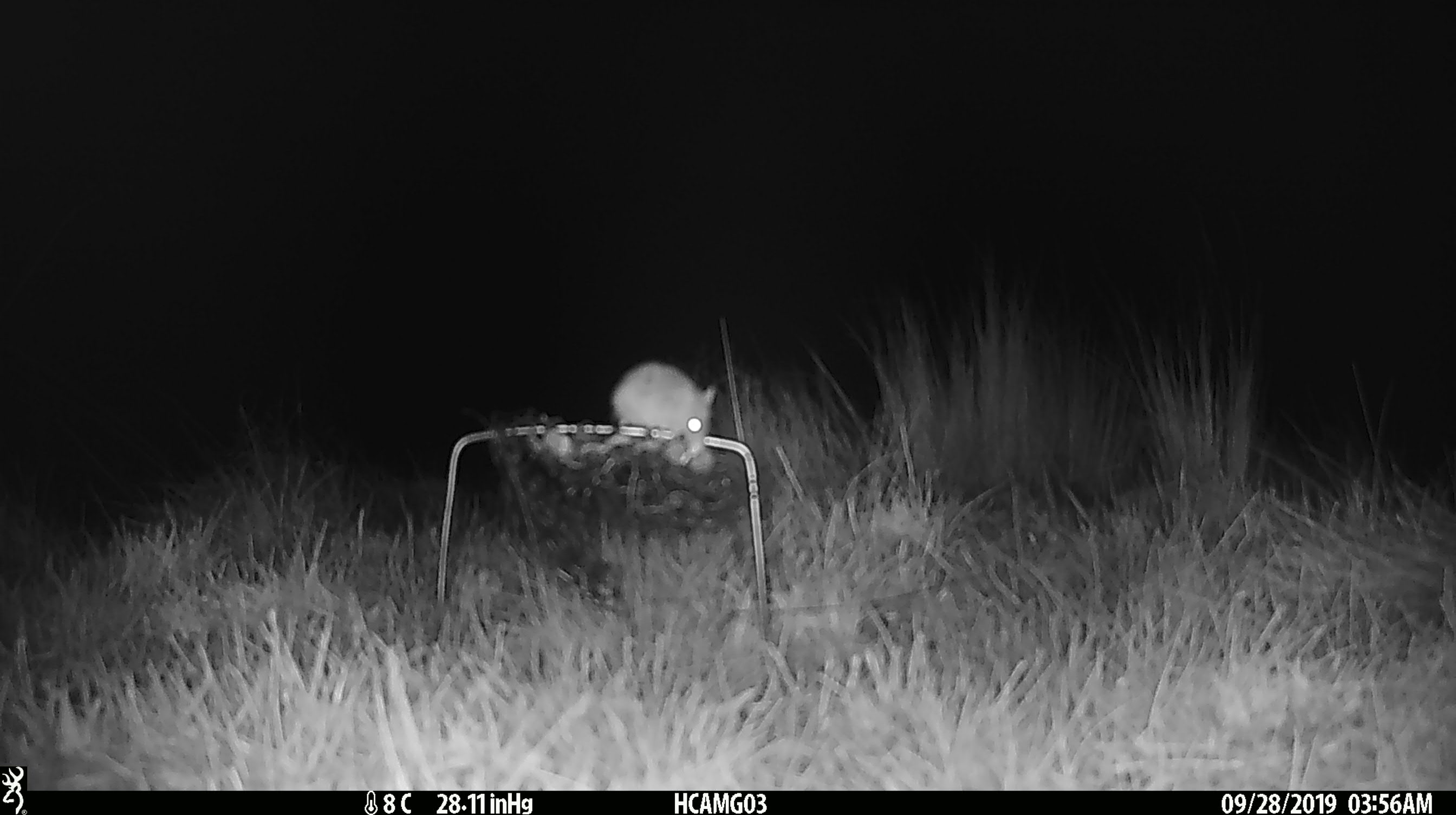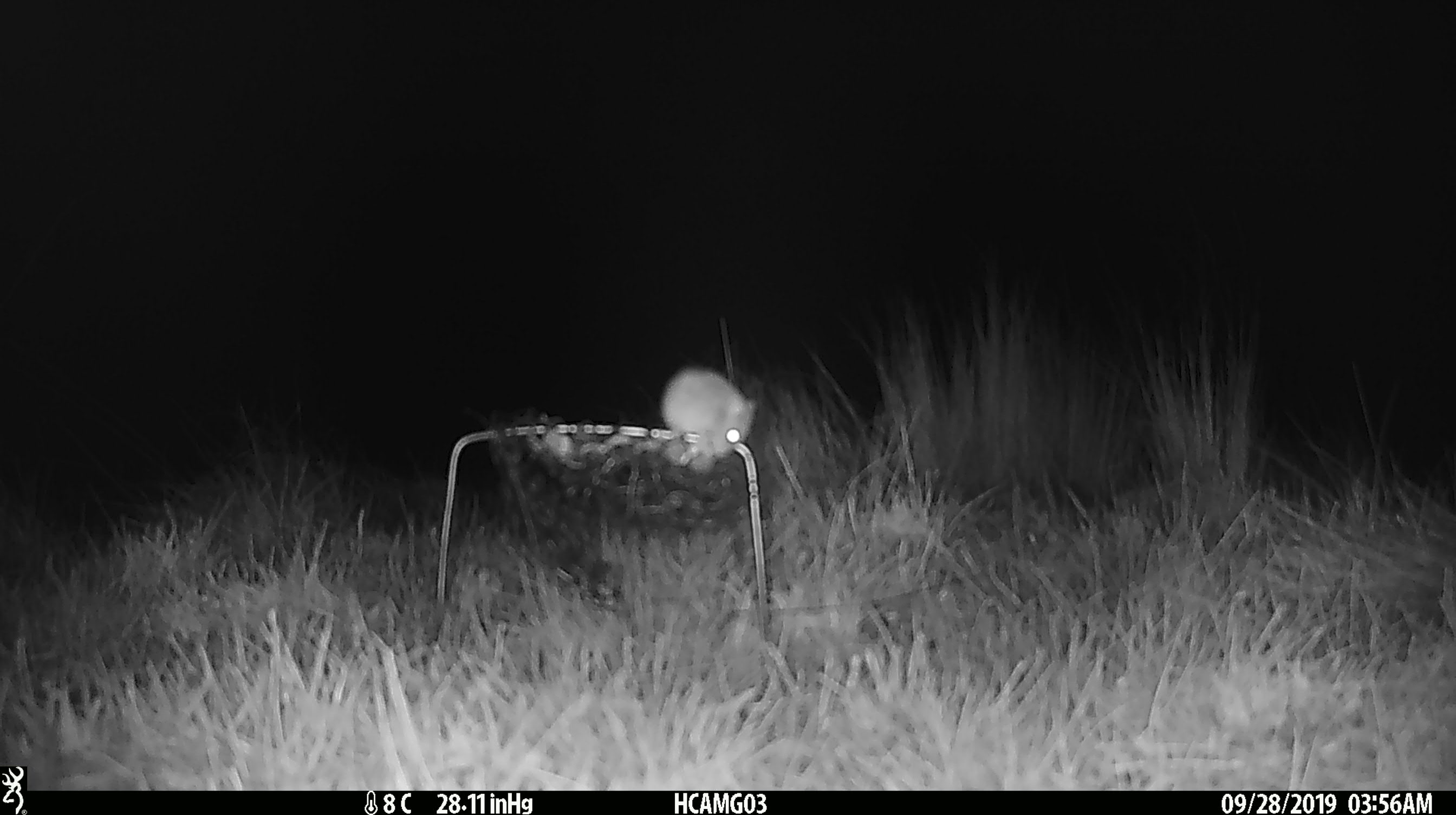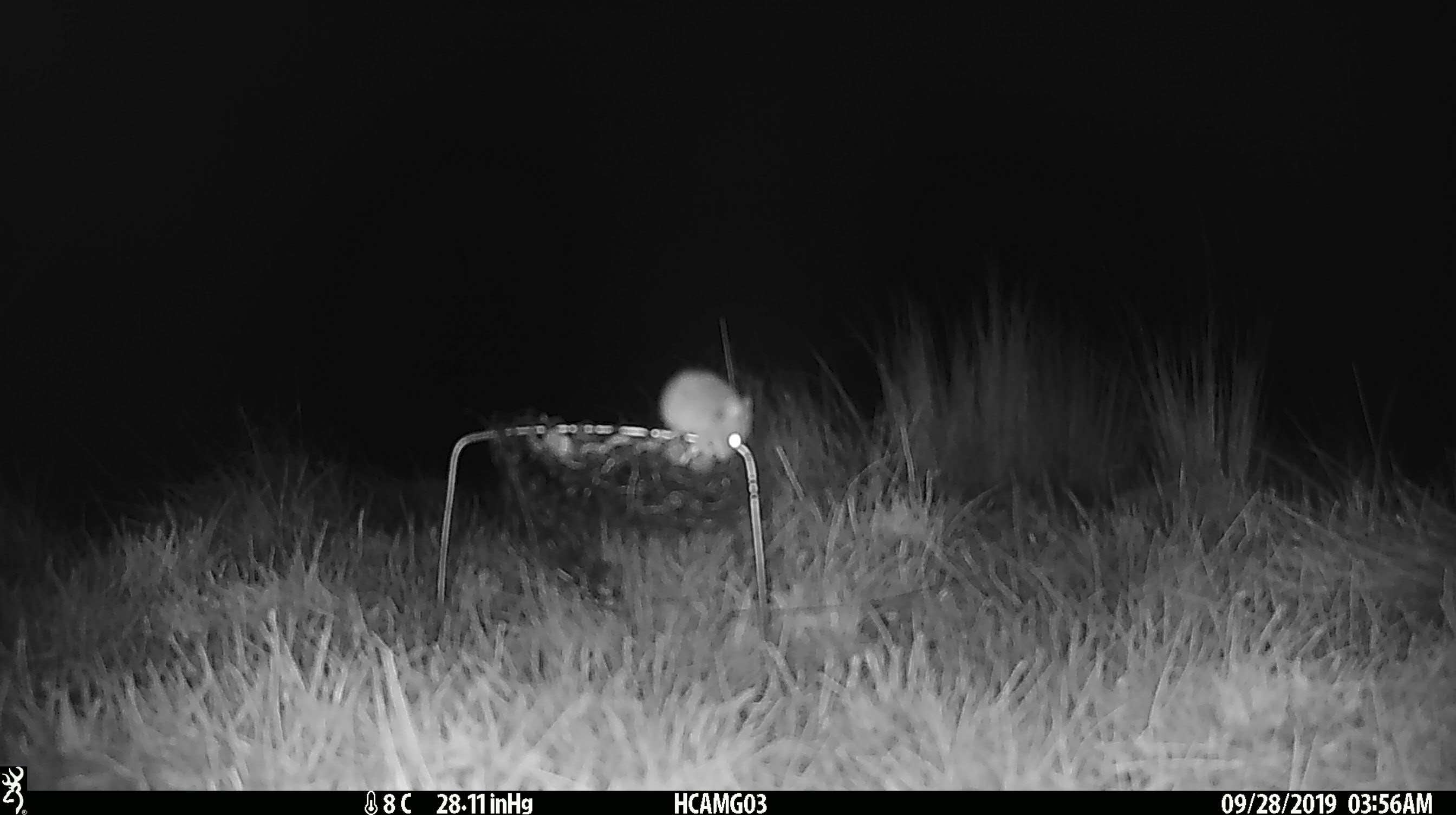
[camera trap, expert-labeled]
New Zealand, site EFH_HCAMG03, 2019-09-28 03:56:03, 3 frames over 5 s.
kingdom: Animalia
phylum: Chordata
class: Mammalia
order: Rodentia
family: Muridae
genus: Mus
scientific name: Mus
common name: mouse